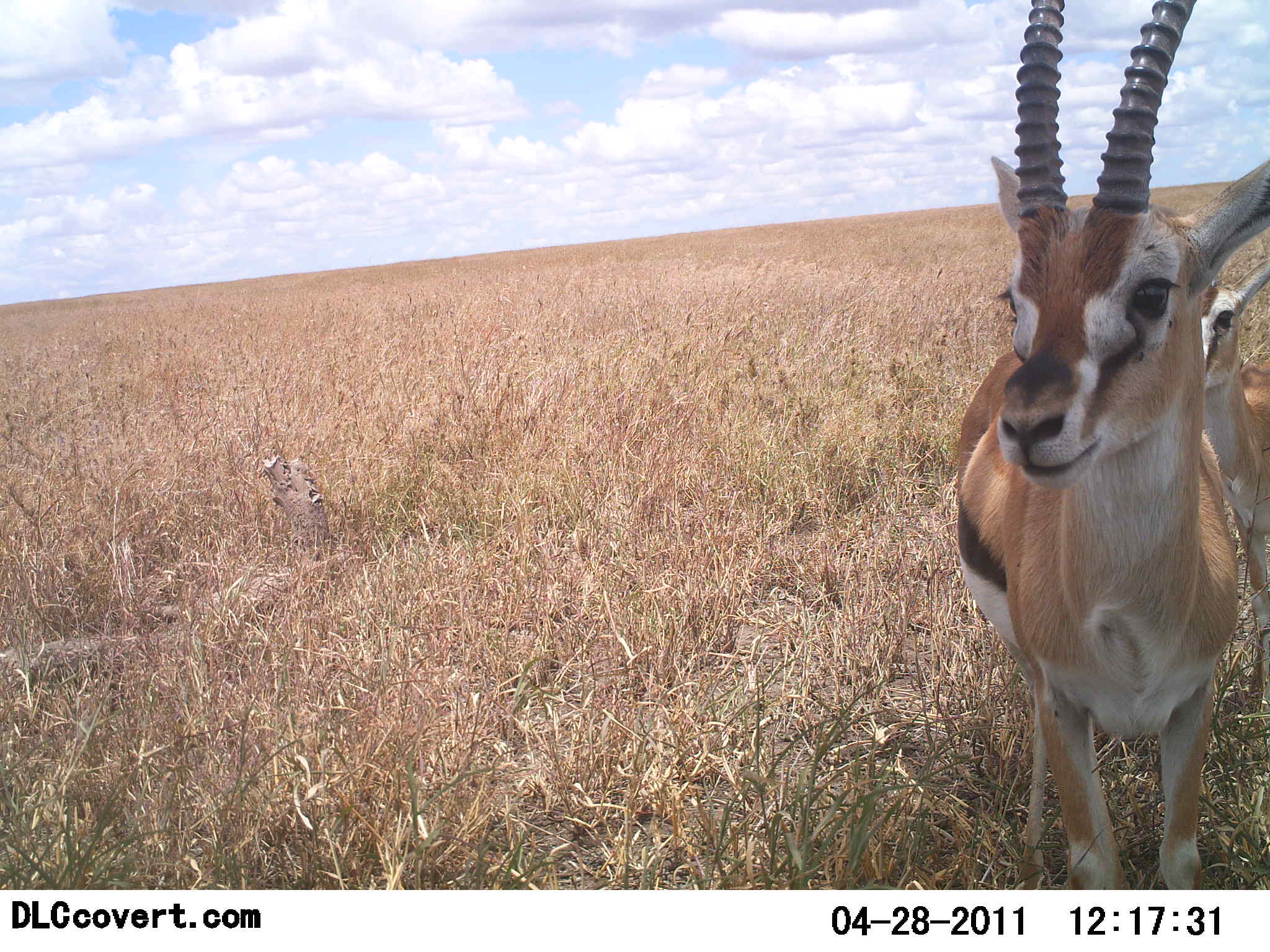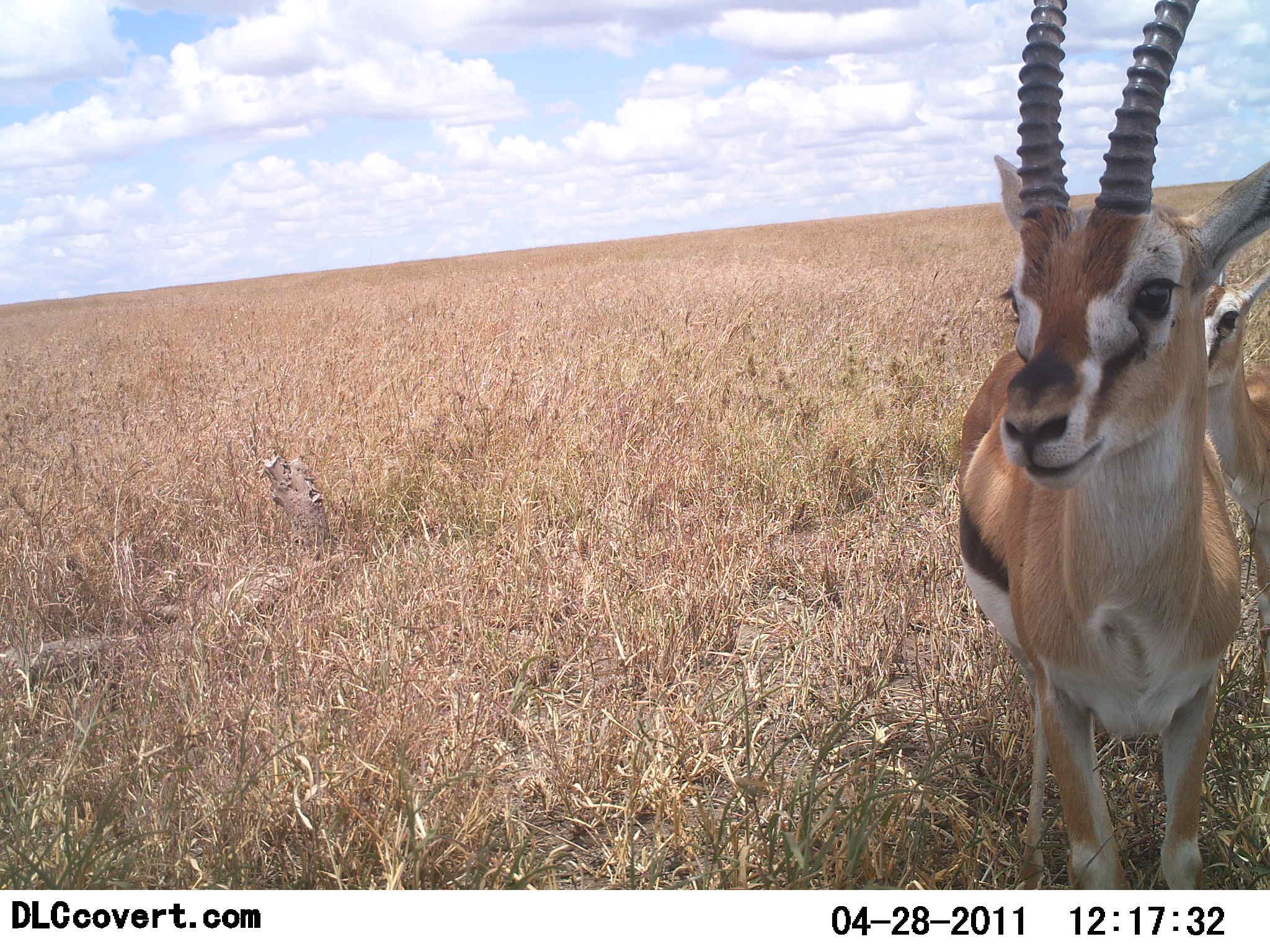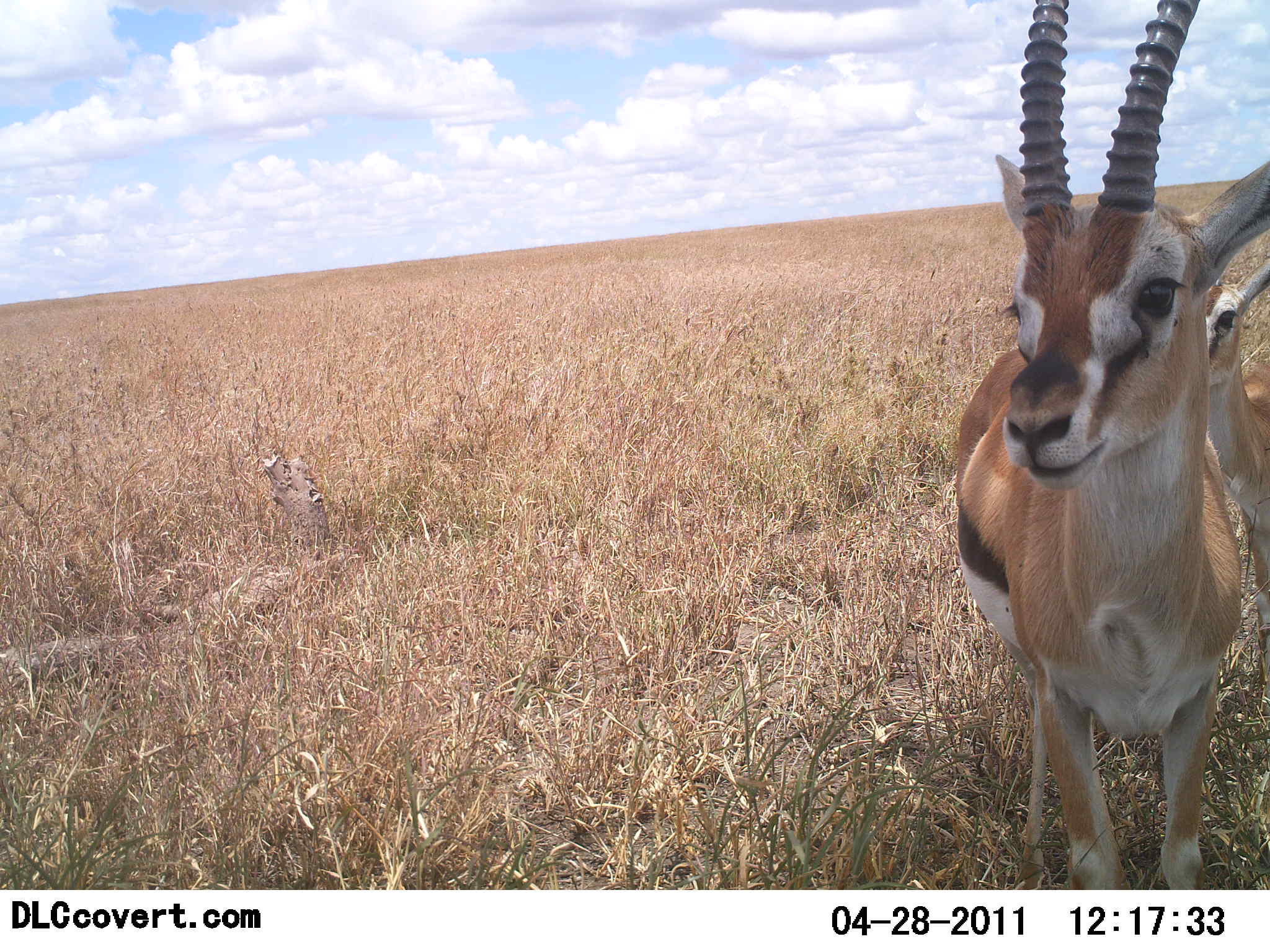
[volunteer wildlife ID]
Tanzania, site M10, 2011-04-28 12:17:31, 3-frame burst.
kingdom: Animalia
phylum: Chordata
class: Mammalia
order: Artiodactyla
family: Bovidae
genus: Eudorcas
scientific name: Eudorcas thomsonii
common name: thomson's gazelle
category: gazellethomsons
Gazellethomsons (thomson's gazelle) (Eudorcas thomsonii), count 2. Behavior (volunteer vote fractions): standing 100%, resting 0%, moving 0%, interacting 0%. Young present (vote fraction): 17%. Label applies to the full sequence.